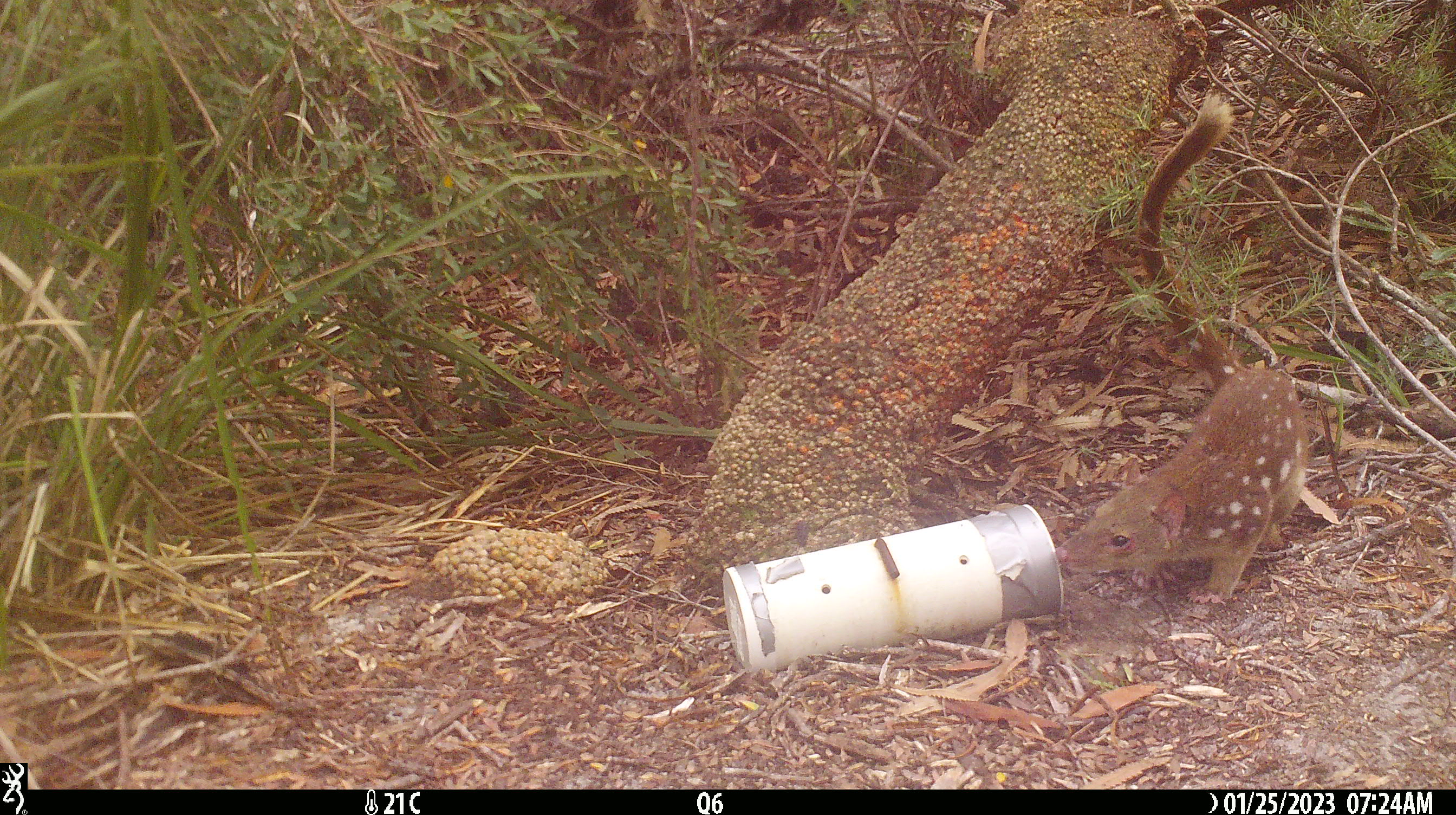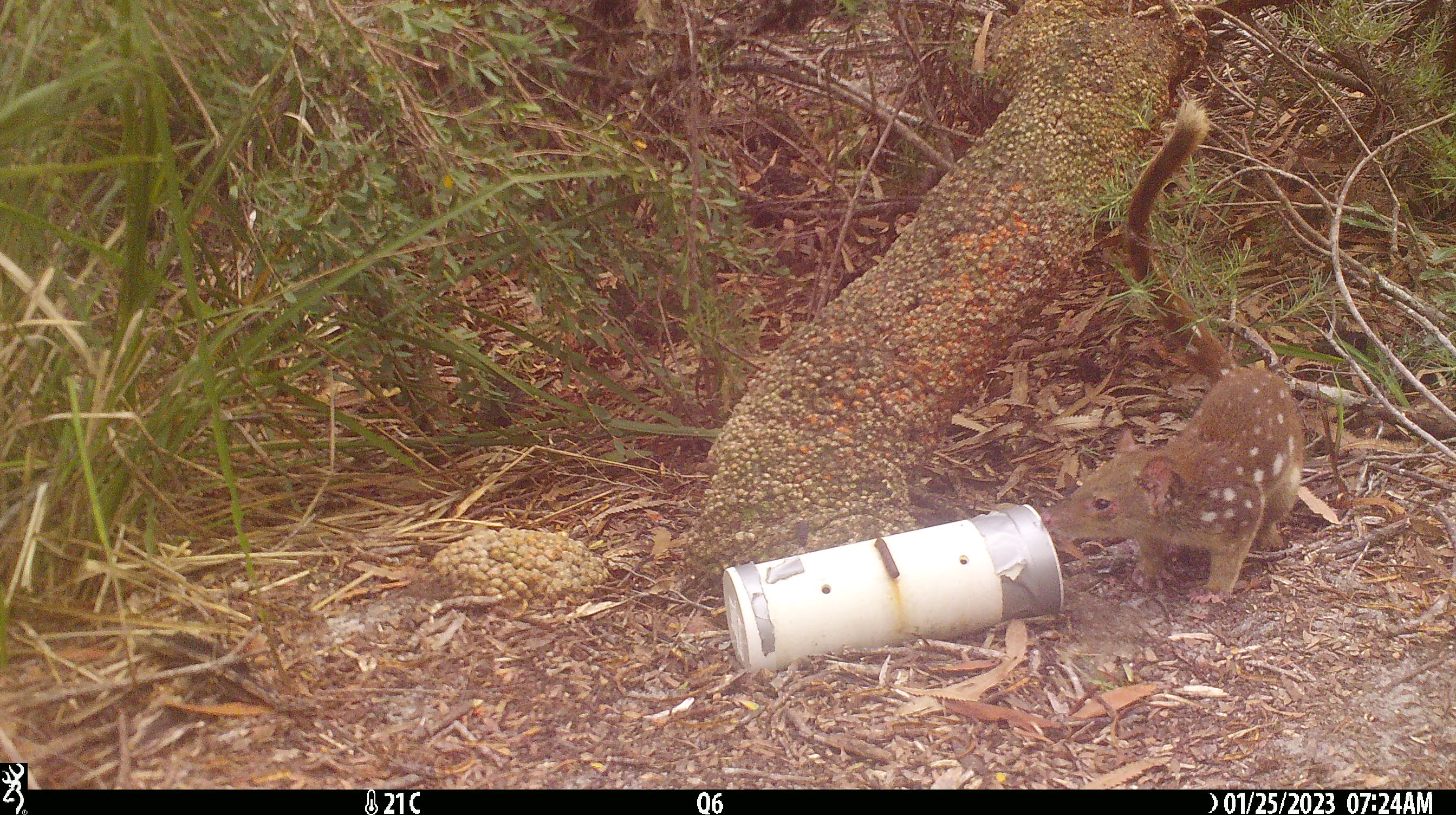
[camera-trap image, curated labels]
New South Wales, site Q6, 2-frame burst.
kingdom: Animalia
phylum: Chordata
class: Mammalia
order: Dasyuromorphia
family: Dasyuridae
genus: Dasyurus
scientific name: Dasyurus maculatus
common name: spotted-tailed quoll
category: quoll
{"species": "quoll (spotted-tailed quoll) (Dasyurus maculatus)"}